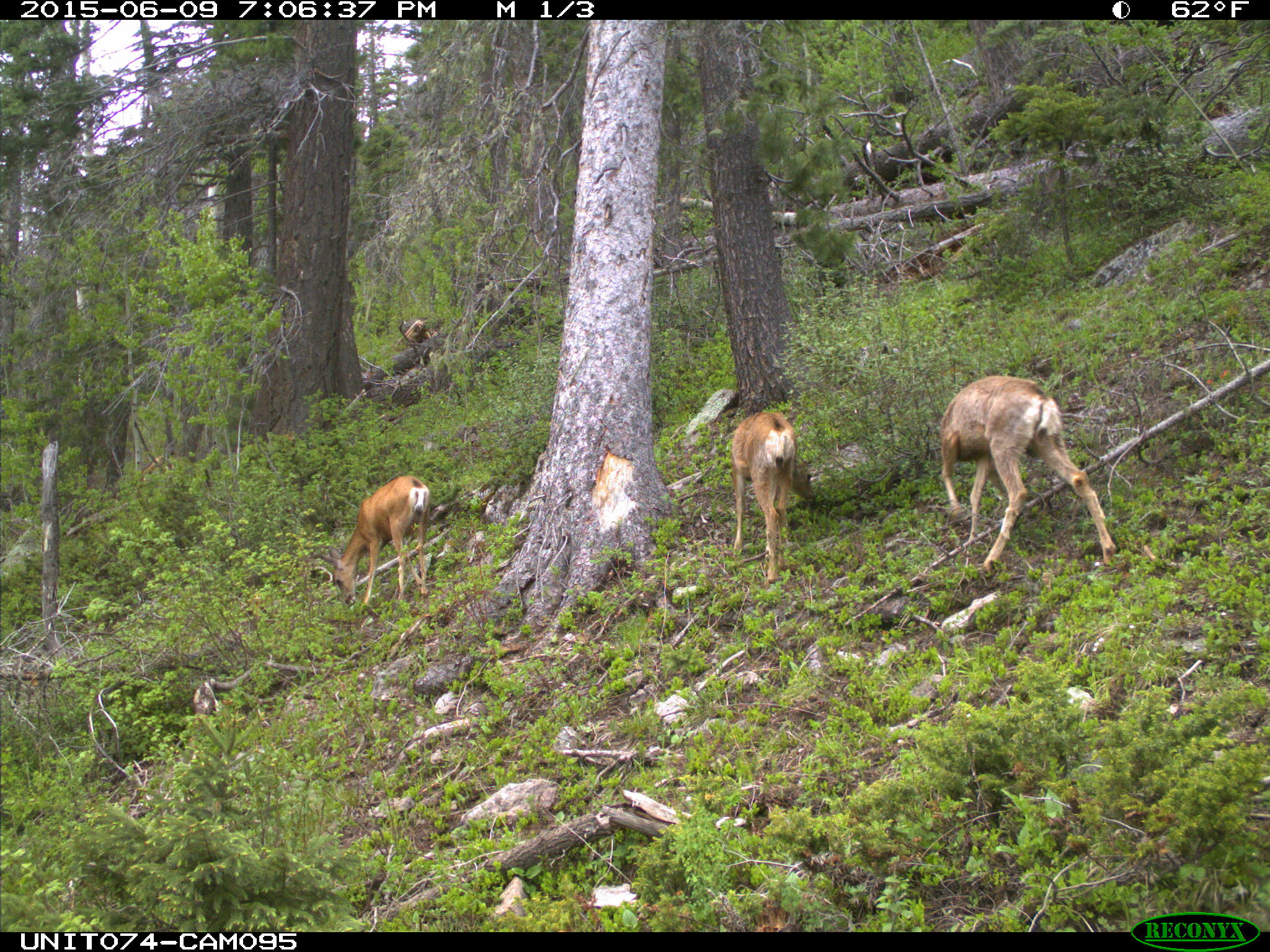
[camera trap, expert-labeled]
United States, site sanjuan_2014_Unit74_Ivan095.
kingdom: Animalia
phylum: Chordata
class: Mammalia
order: Artiodactyla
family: Cervidae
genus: Odocoileus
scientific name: Odocoileus hemionus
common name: mule deer